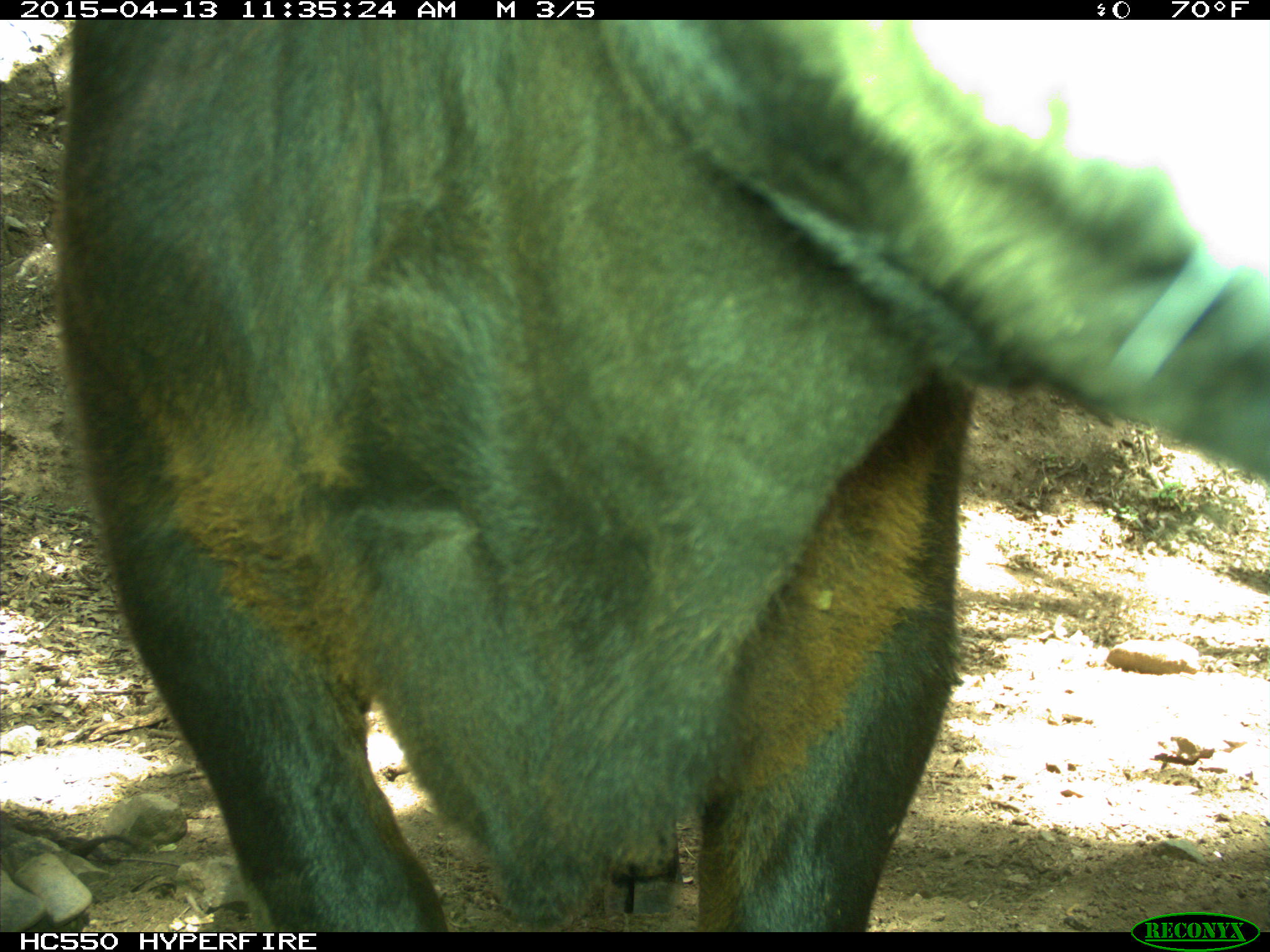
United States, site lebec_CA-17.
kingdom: Animalia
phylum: Chordata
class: Mammalia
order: Artiodactyla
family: Bovidae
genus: Bos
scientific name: Bos taurus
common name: domestic cow